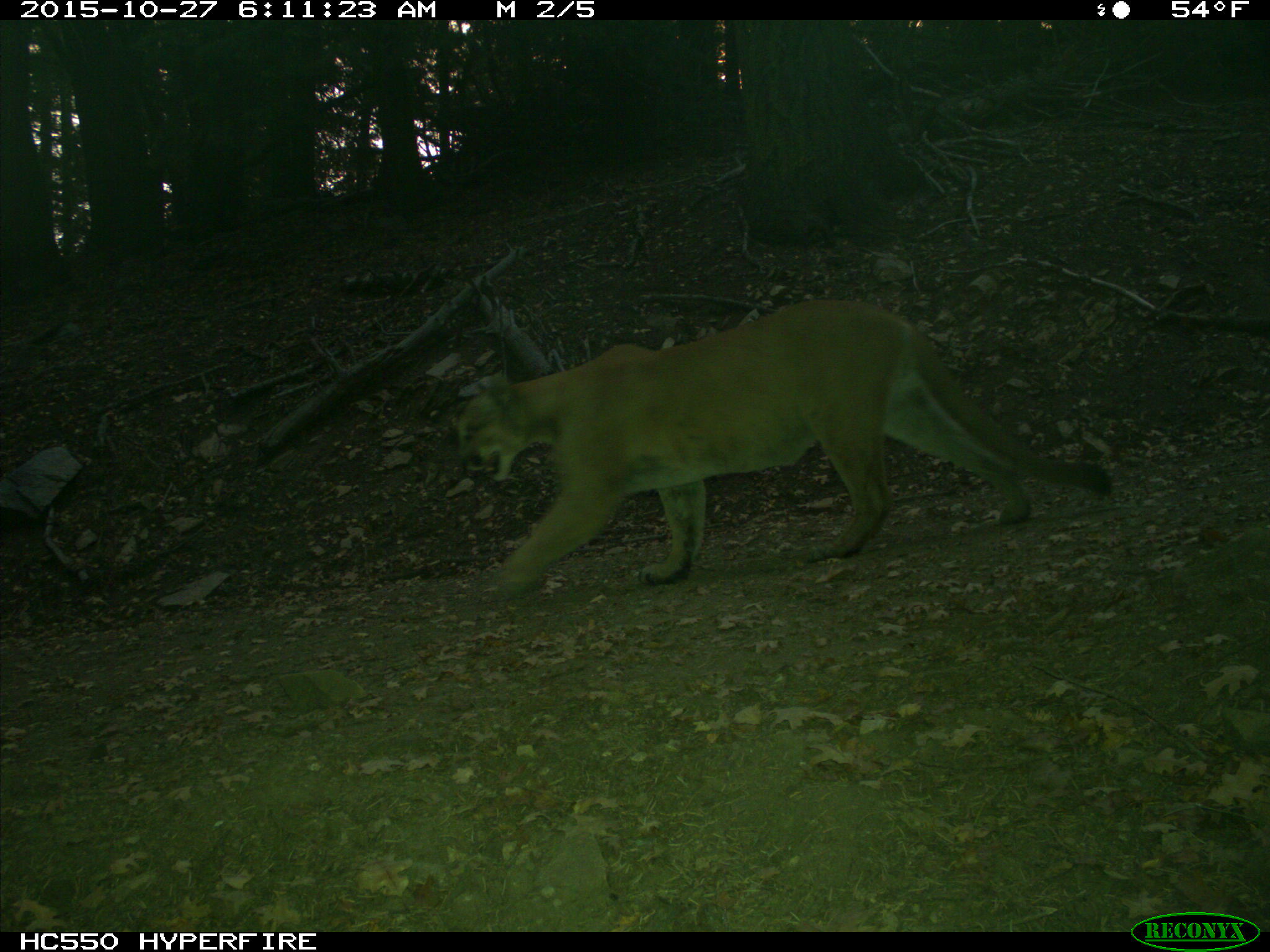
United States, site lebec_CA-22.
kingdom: Animalia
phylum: Chordata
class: Mammalia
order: Carnivora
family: Felidae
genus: Puma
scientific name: Puma concolor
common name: mountain lion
Puma concolor (mountain lion).